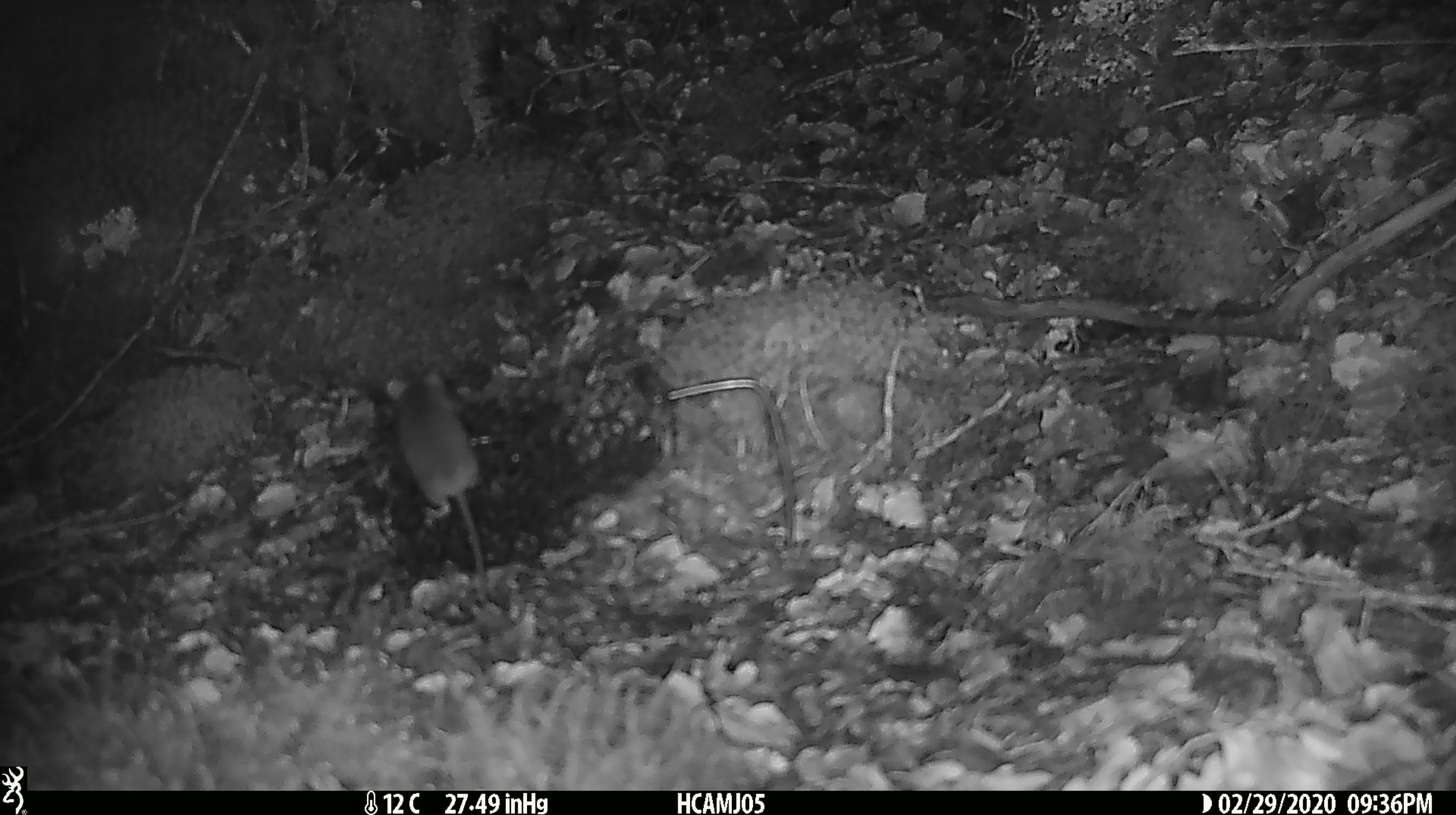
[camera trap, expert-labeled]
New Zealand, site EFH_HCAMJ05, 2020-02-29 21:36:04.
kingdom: Animalia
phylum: Chordata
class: Mammalia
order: Rodentia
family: Muridae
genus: Mus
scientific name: Mus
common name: mouse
Mouse (Mus).